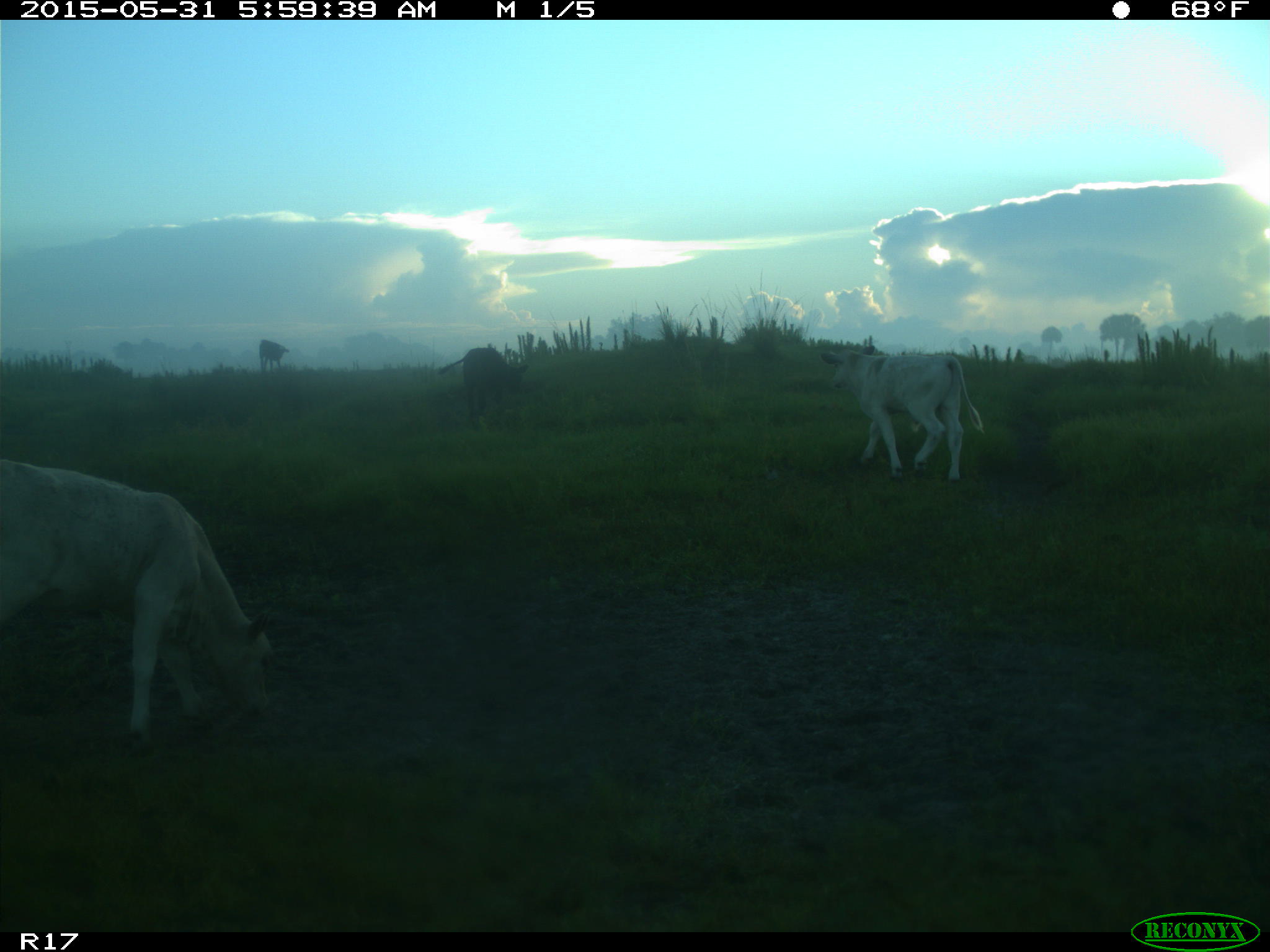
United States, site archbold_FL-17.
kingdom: Animalia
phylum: Chordata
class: Mammalia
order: Artiodactyla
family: Bovidae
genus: Bos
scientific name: Bos taurus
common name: domestic cow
Bos taurus (domestic cow).